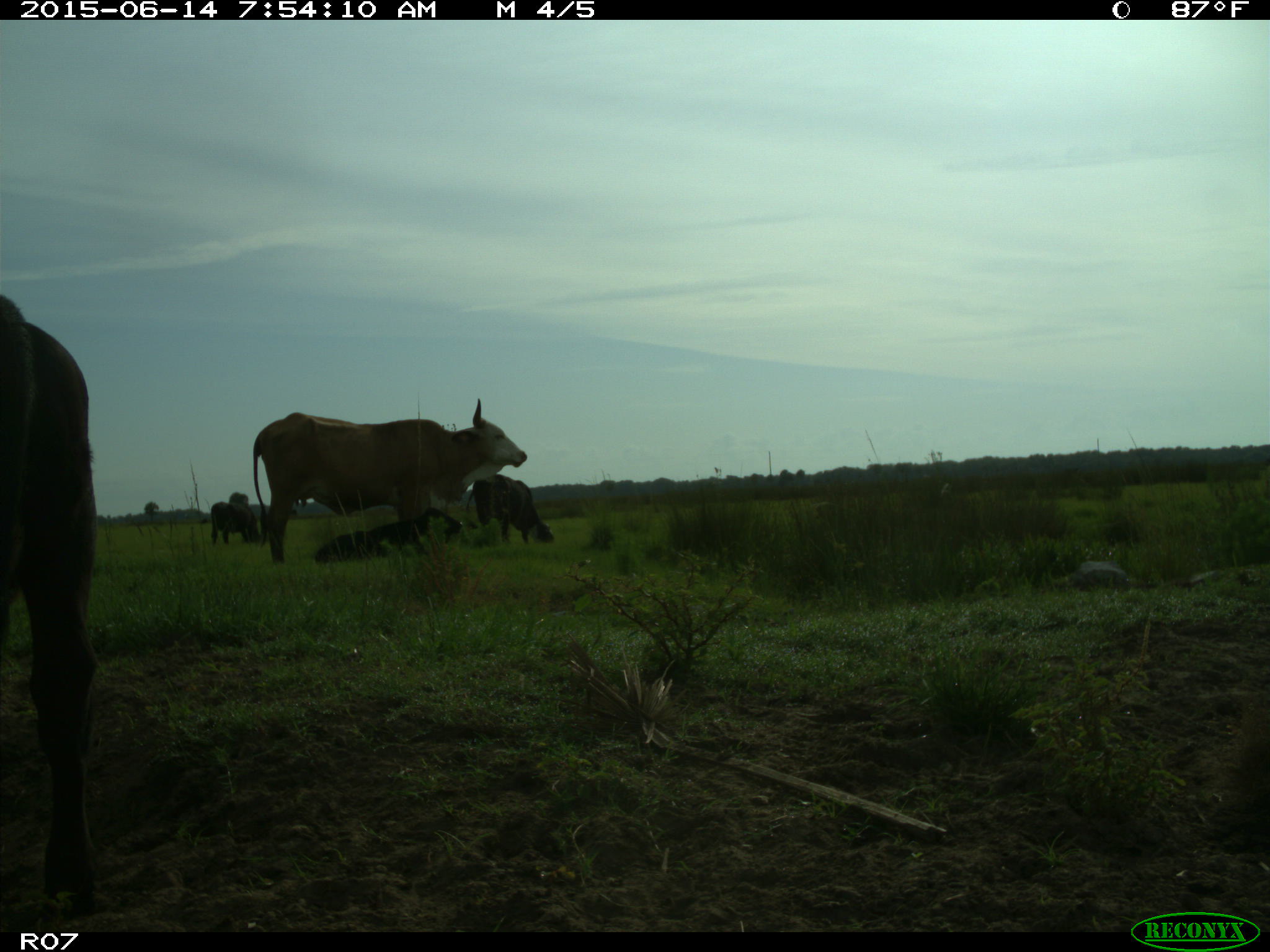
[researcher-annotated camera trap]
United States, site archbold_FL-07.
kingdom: Animalia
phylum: Chordata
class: Mammalia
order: Artiodactyla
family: Bovidae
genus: Bos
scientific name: Bos taurus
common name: domestic cow